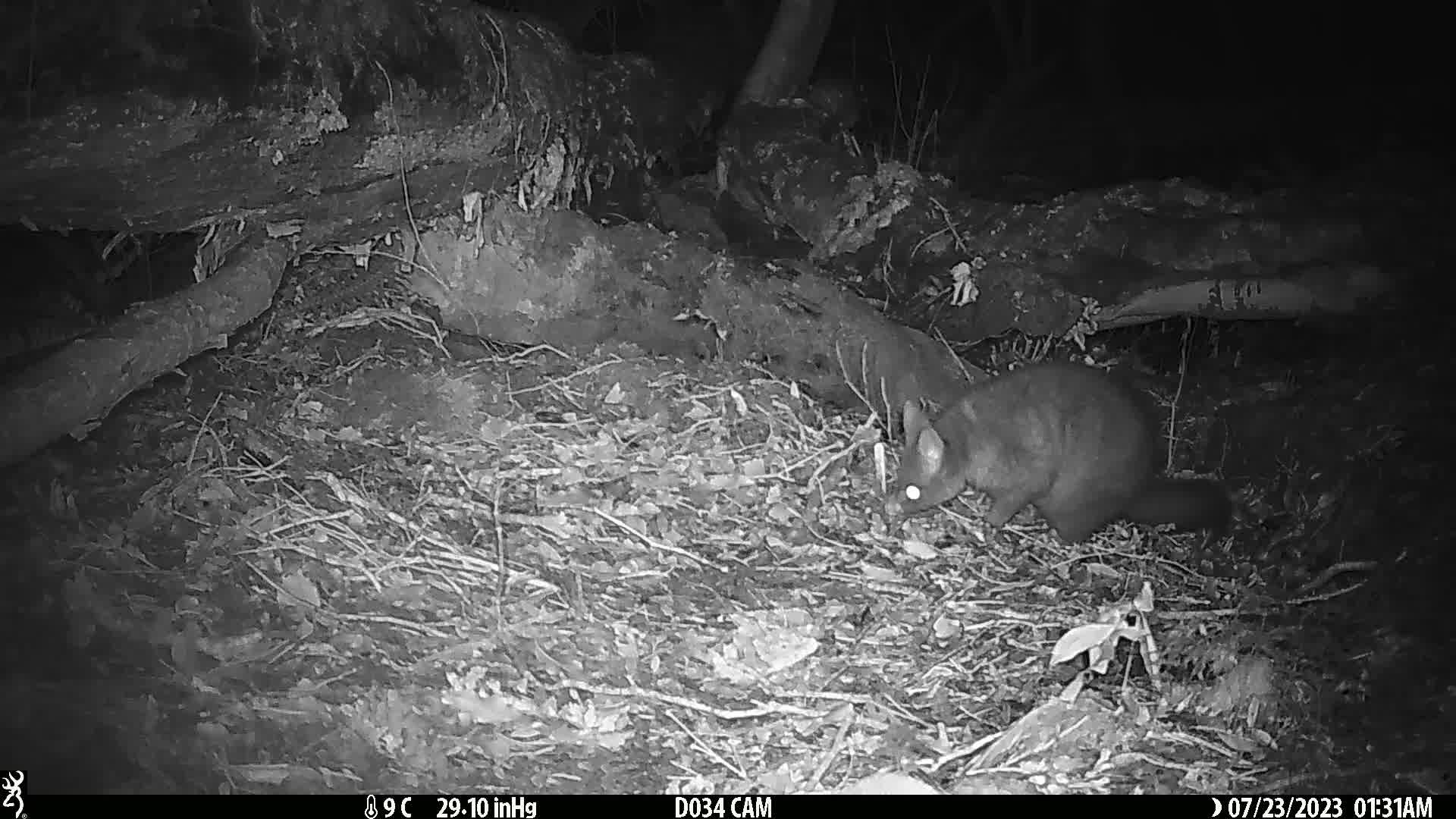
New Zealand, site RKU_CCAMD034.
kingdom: Animalia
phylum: Chordata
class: Mammalia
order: Diprotodontia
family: Phalangeridae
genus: Trichosurus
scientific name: Trichosurus vulpecula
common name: common brushtail possum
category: possum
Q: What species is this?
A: Possum (common brushtail possum) (Trichosurus vulpecula).